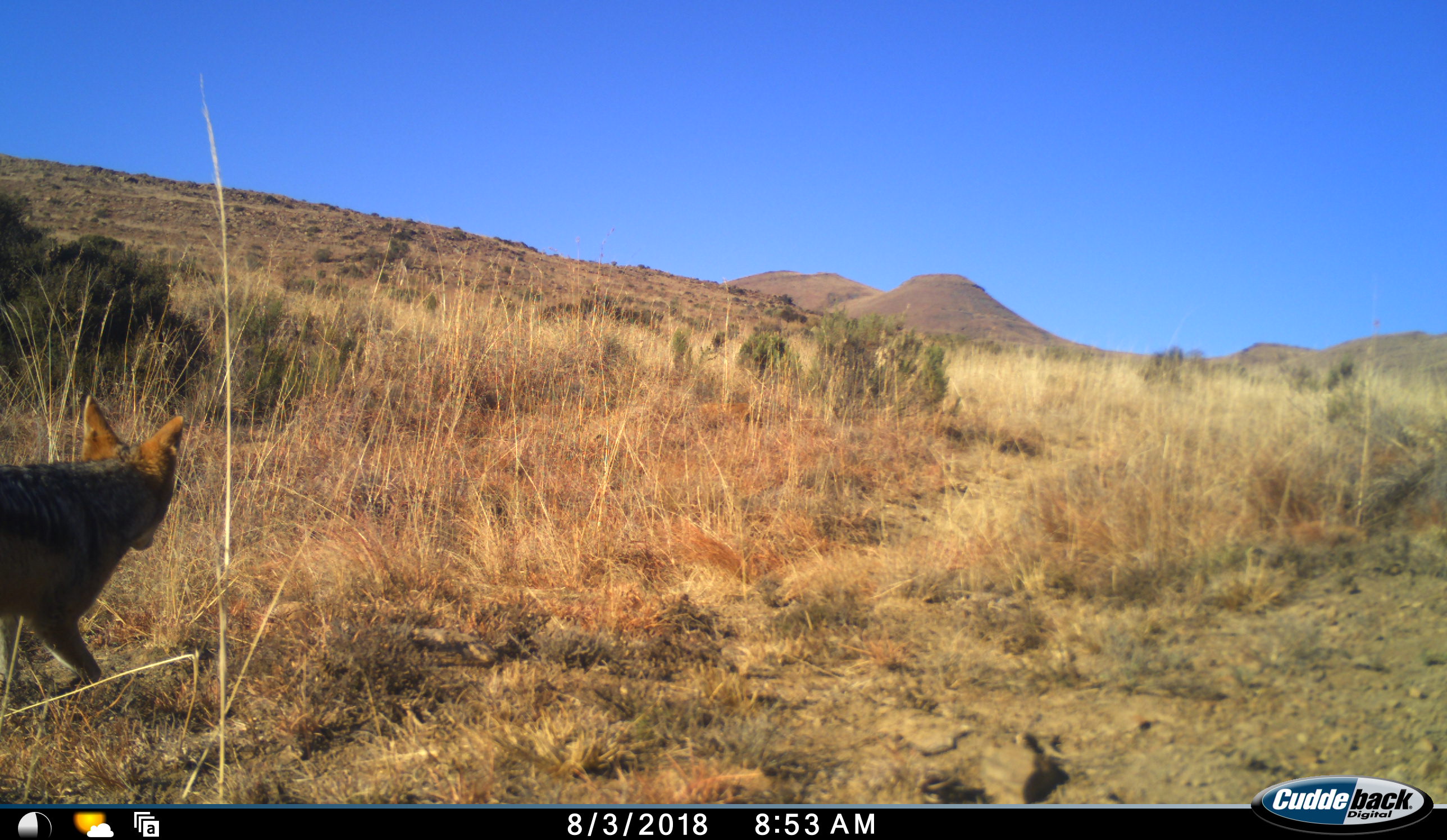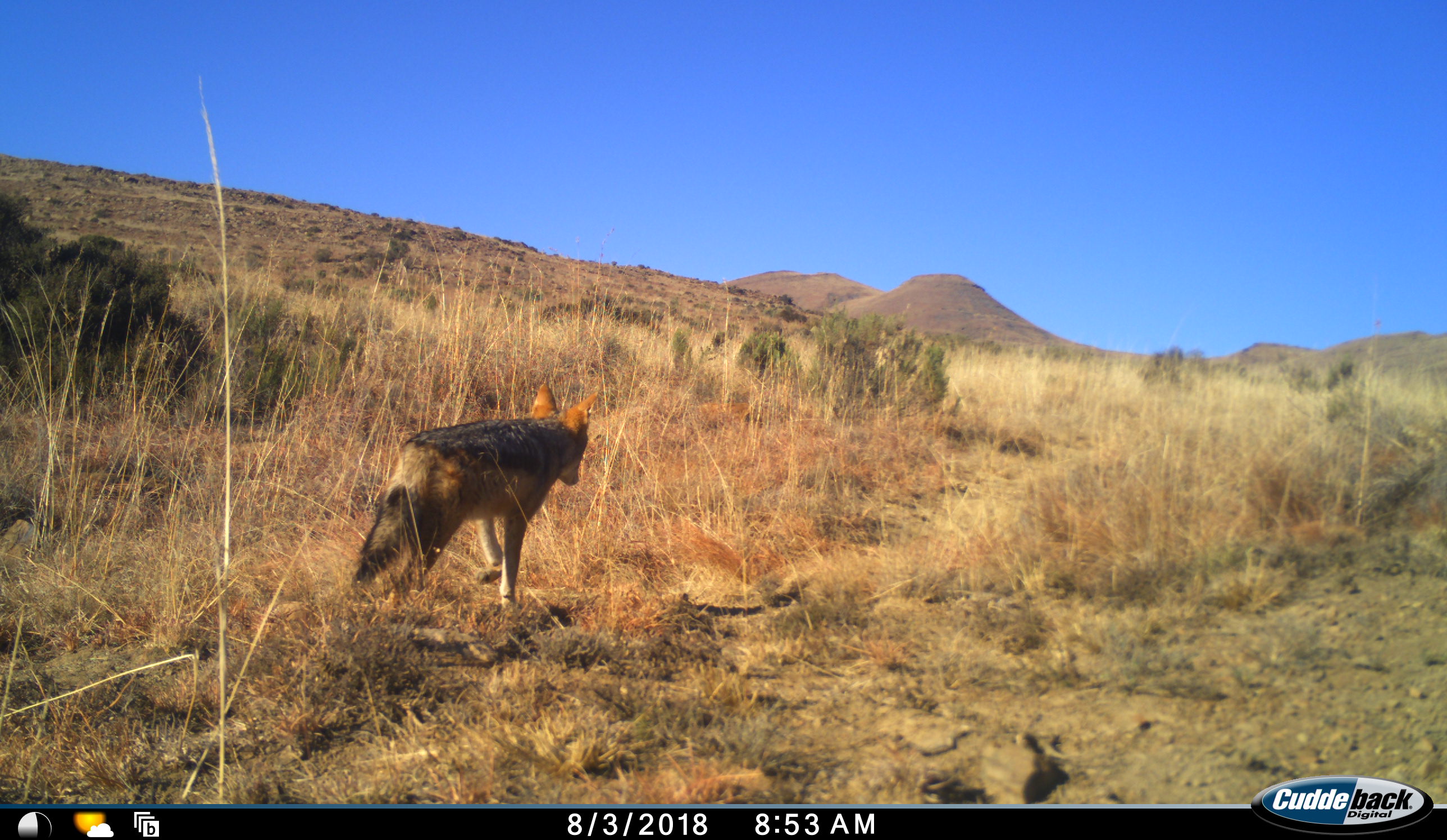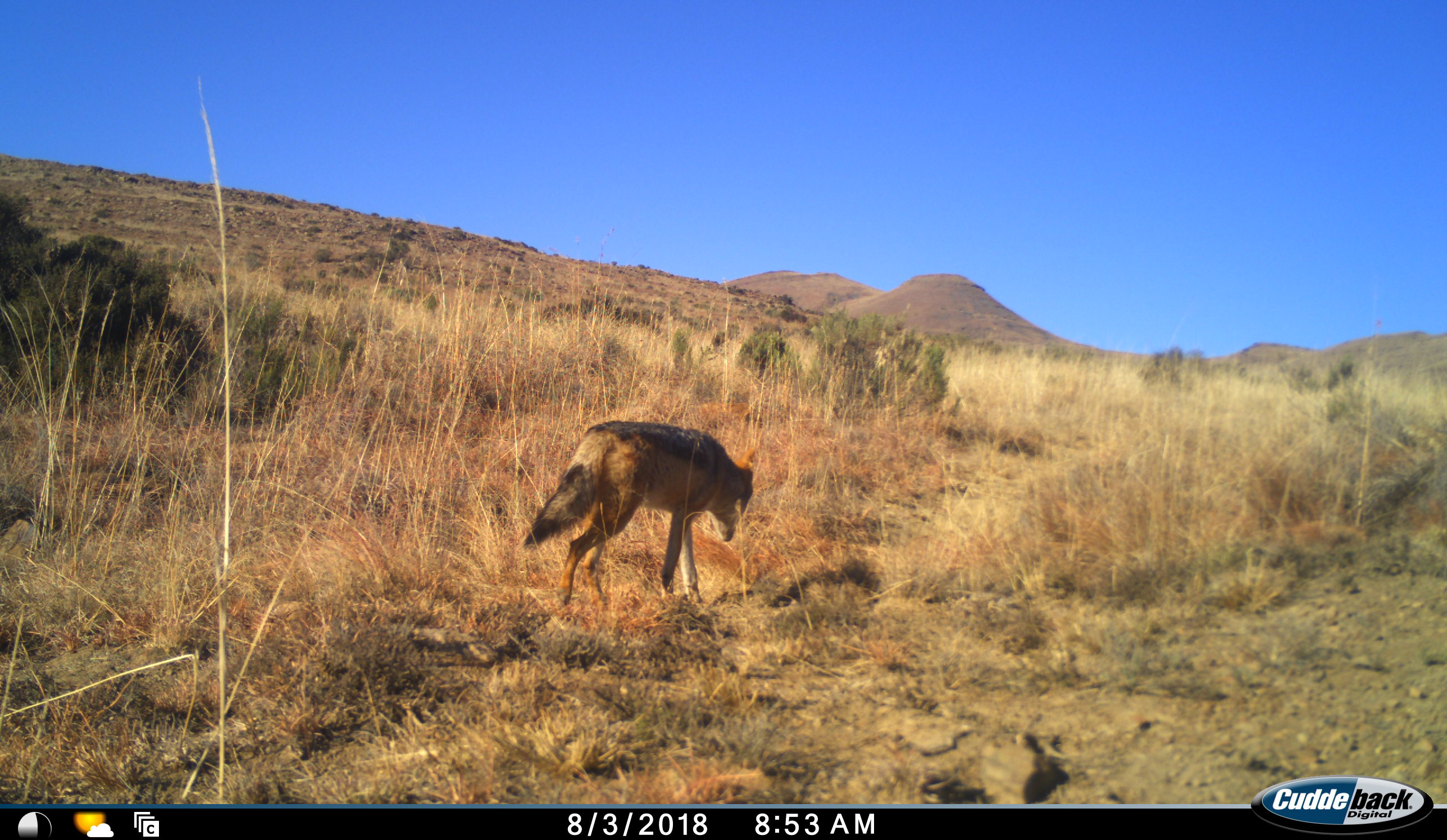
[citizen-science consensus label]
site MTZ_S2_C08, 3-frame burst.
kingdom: Animalia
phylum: Chordata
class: Mammalia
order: Carnivora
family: Canidae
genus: Lupulella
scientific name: Lupulella mesomelas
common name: black-backed jackal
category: jackalblackbacked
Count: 1.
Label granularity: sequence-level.